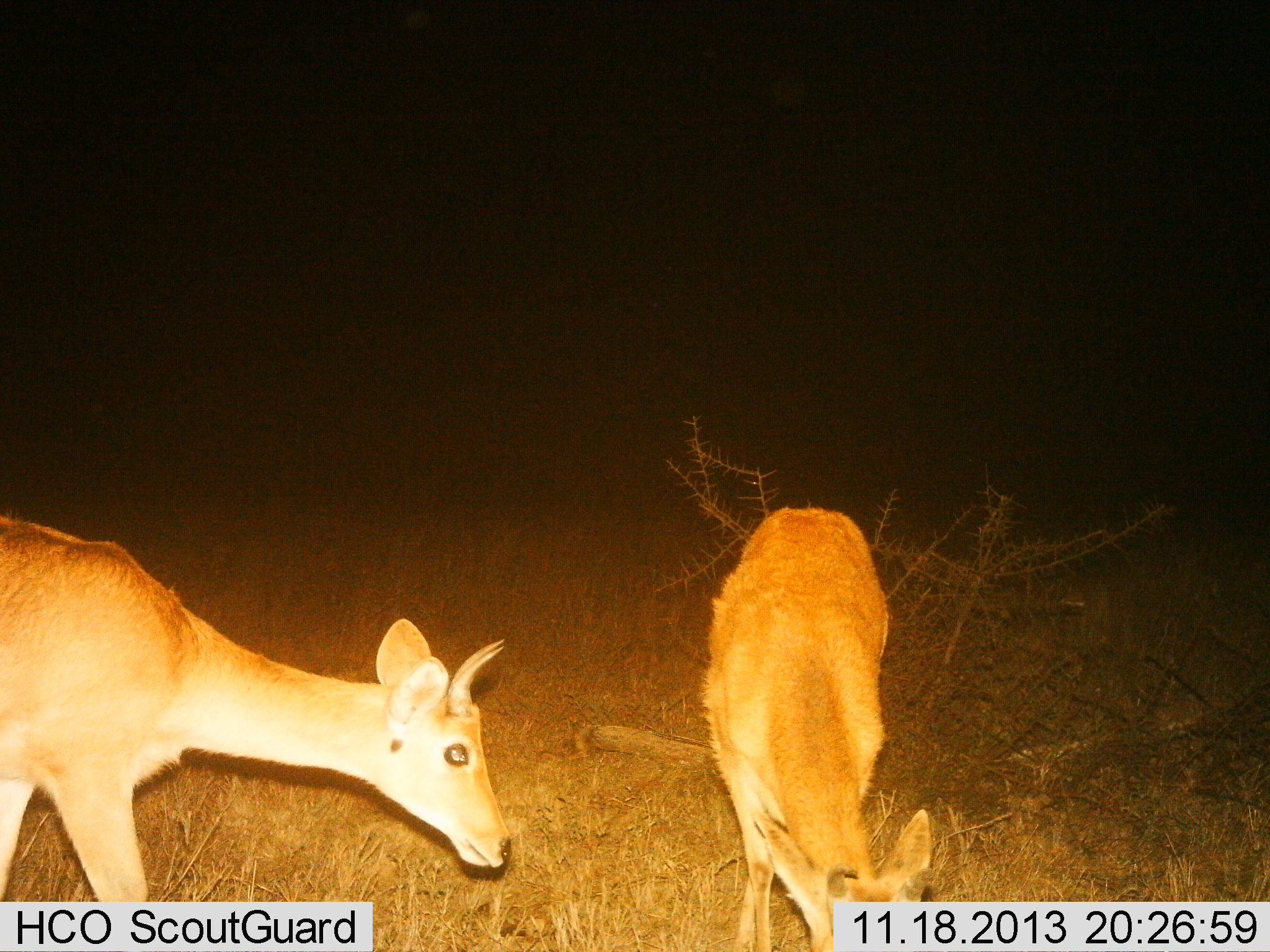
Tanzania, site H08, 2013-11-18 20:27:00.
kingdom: Animalia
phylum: Chordata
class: Mammalia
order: Artiodactyla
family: Bovidae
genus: Redunca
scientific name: Redunca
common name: reedbuck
Reedbuck (Redunca), count 2. Behavior (volunteer vote fractions): standing 20%, resting 0%, moving 30%, interacting 0%. Young present (vote fraction): 0%. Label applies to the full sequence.